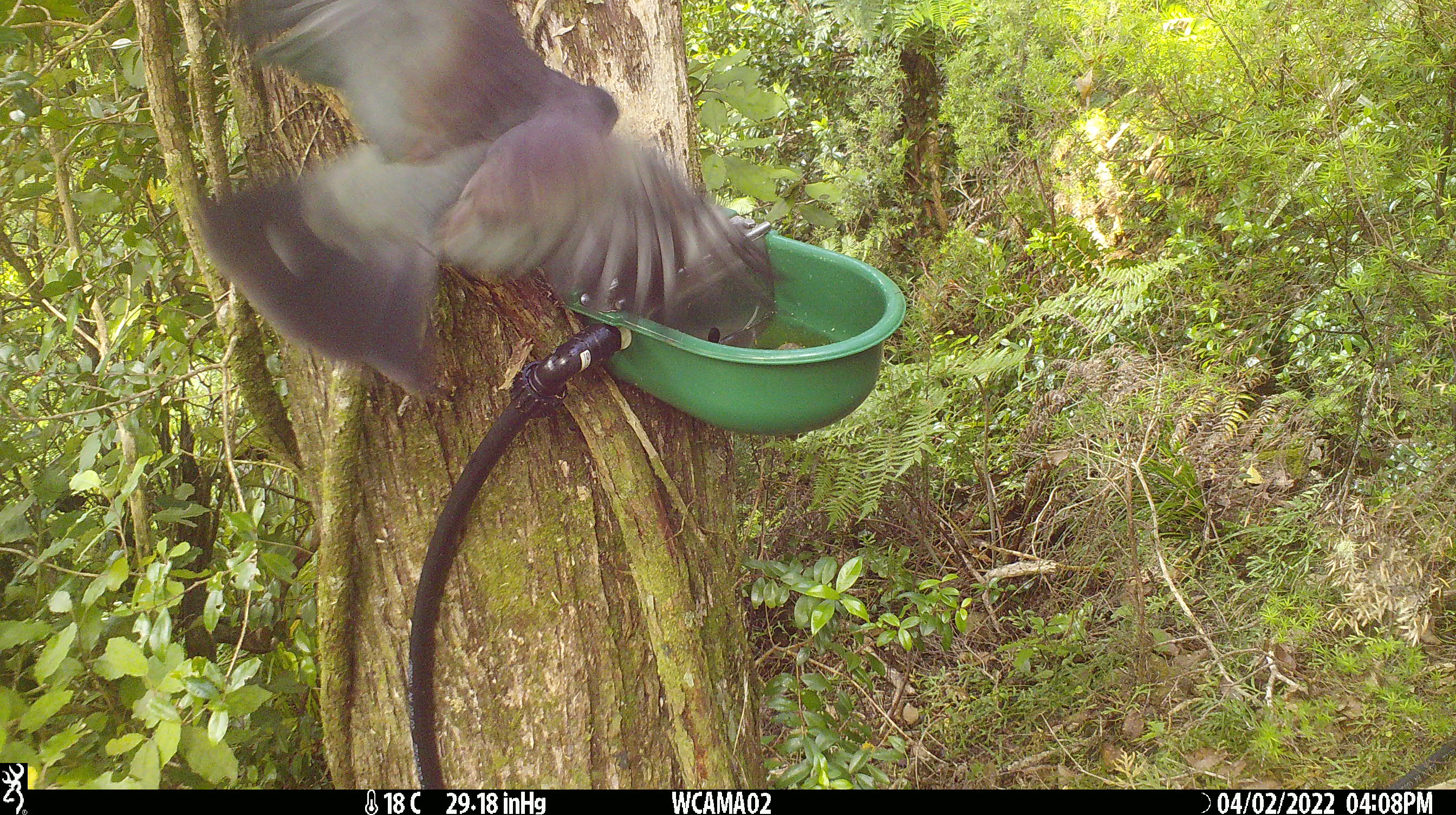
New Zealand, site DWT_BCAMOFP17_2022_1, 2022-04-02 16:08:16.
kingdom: Animalia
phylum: Chordata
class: Aves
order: Columbiformes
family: Columbidae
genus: Hemiphaga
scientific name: Hemiphaga novaeseelandiae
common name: new zealand pigeon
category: kereru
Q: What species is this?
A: Kereru (new zealand pigeon) (Hemiphaga novaeseelandiae).